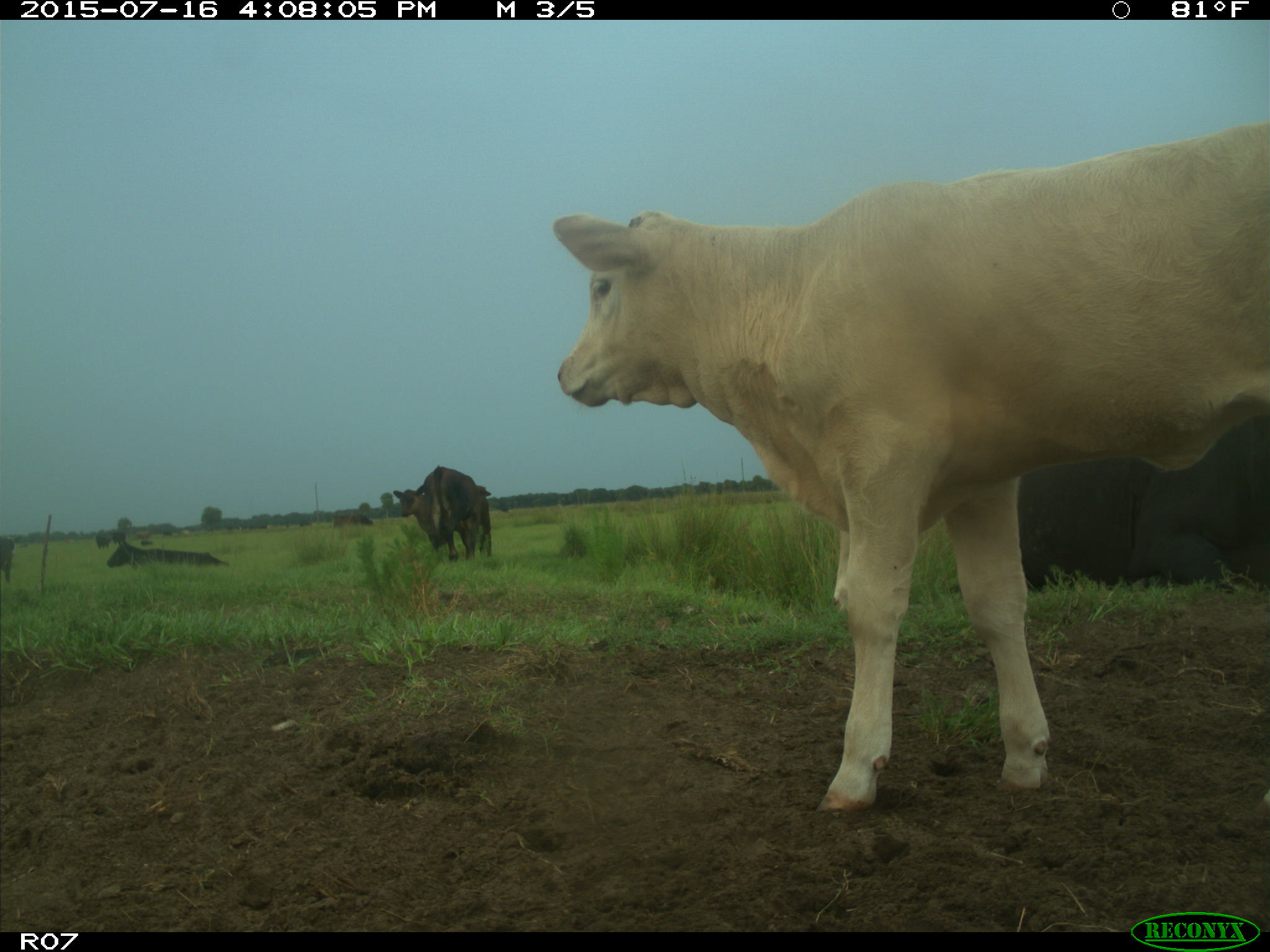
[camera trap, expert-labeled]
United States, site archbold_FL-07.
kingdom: Animalia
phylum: Chordata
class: Mammalia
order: Artiodactyla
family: Bovidae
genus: Bos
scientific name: Bos taurus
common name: domestic cow